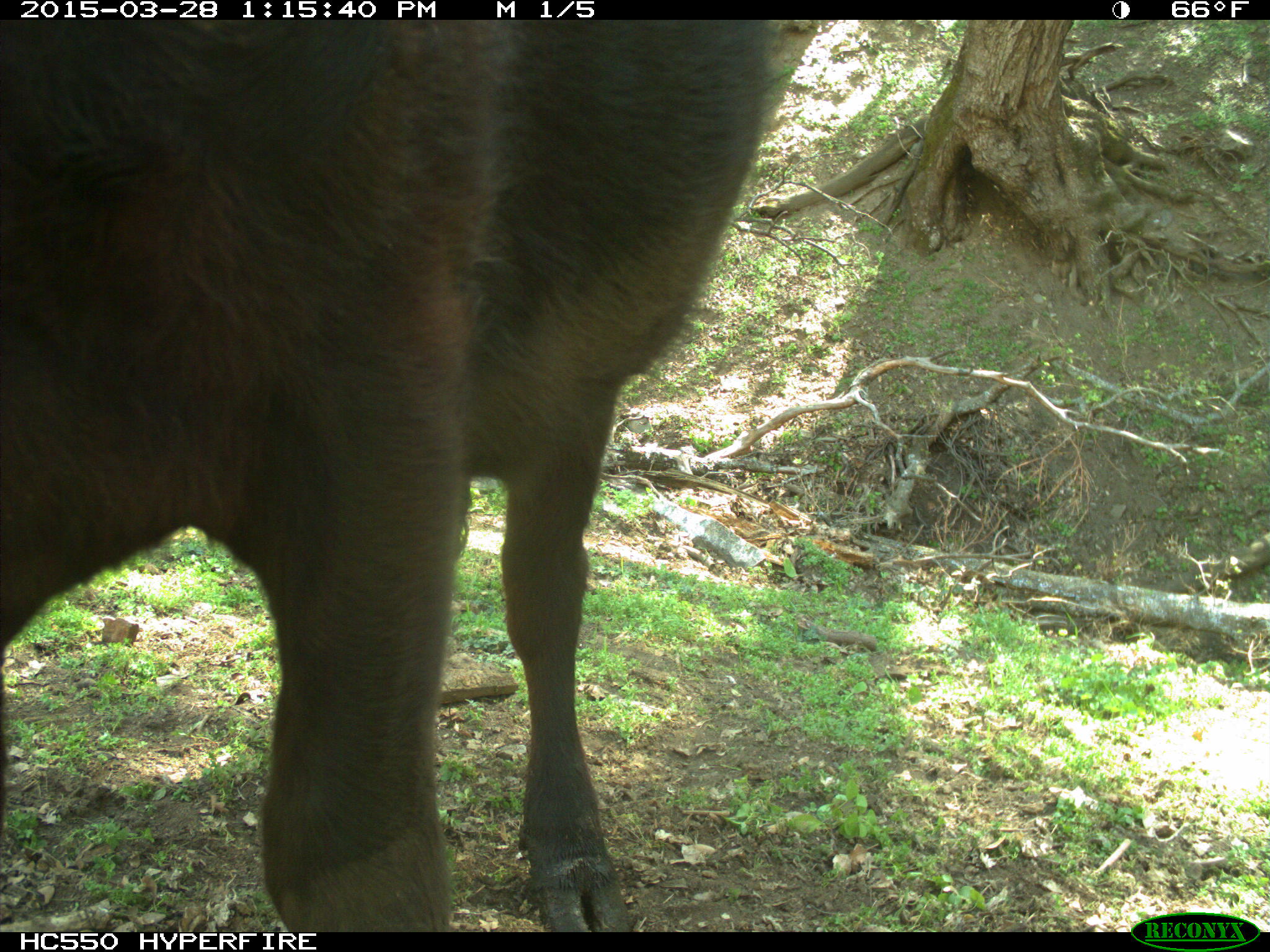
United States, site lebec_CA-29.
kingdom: Animalia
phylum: Chordata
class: Mammalia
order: Artiodactyla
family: Bovidae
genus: Bos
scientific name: Bos taurus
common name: domestic cow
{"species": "Bos taurus (domestic cow)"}